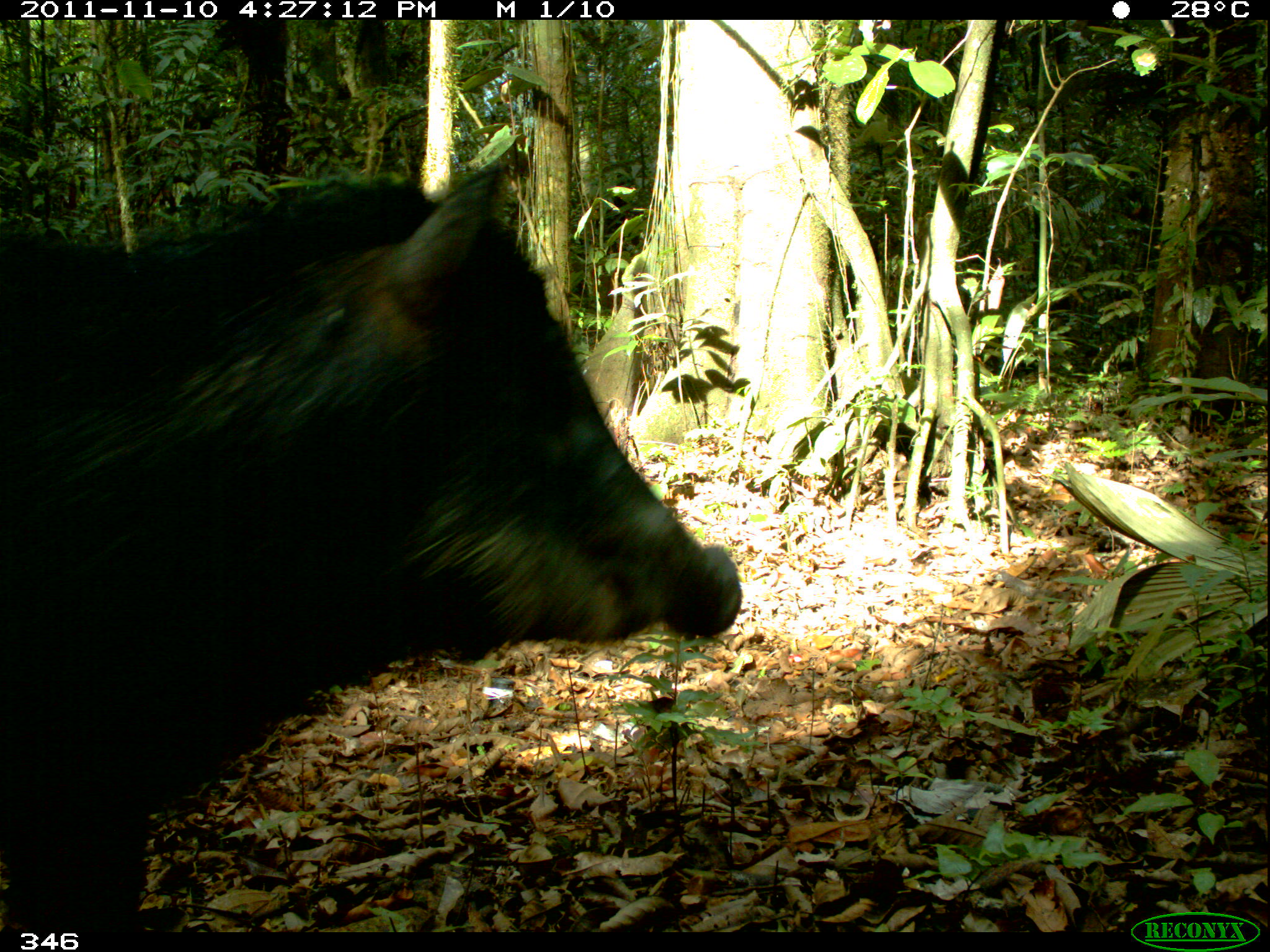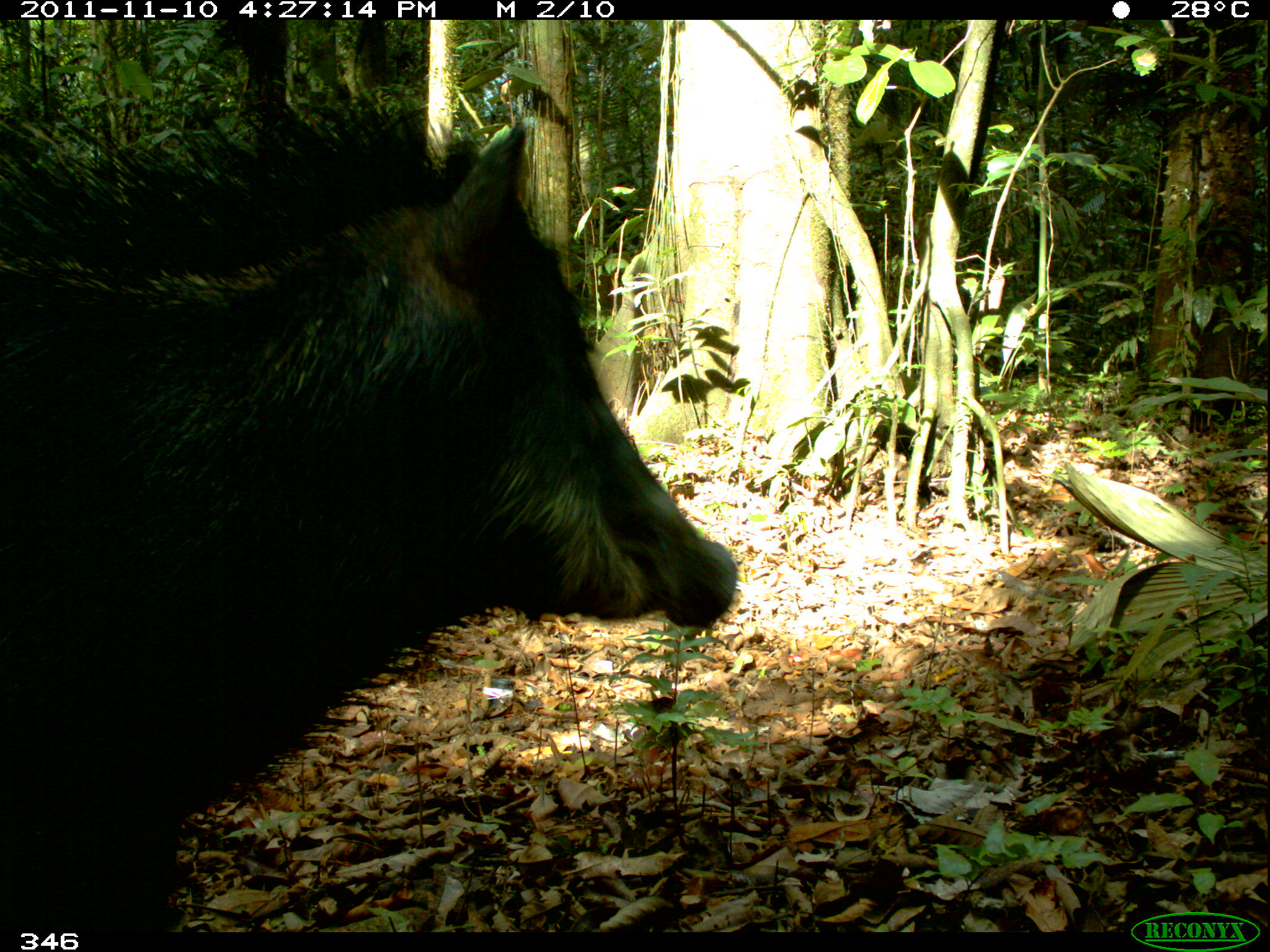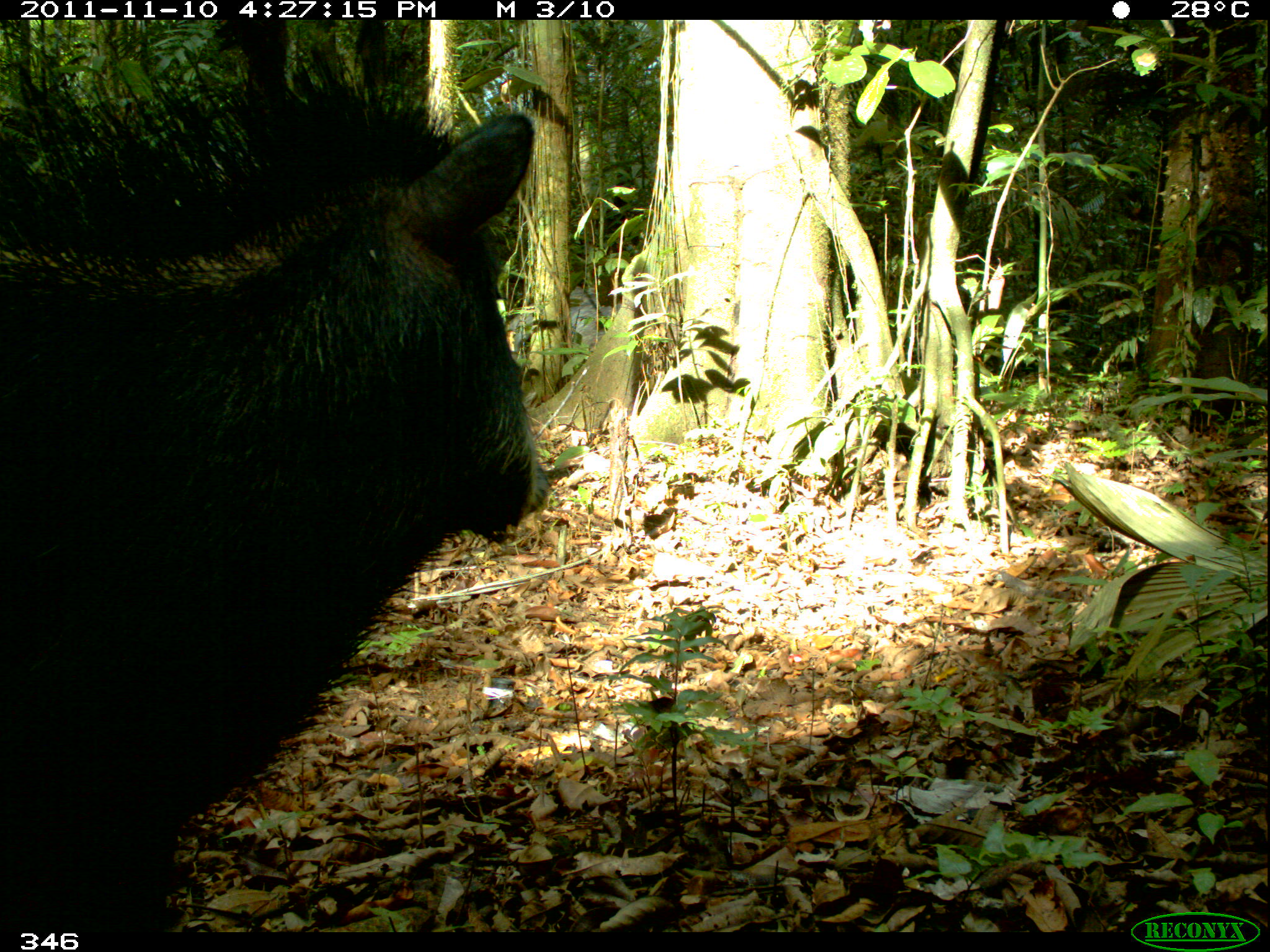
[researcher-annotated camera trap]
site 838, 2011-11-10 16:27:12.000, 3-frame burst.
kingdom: Animalia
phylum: Chordata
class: Mammalia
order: Artiodactyla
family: Tayassuidae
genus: Tayassu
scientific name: Tayassu pecari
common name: white-lipped peccary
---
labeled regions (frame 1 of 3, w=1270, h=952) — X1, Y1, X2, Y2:
tayassu pecari: 3, 148, 740, 934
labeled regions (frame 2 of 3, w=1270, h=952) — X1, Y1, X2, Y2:
tayassu pecari: 2, 83, 737, 936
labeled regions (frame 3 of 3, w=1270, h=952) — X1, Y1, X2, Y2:
tayassu pecari: 3, 50, 546, 931